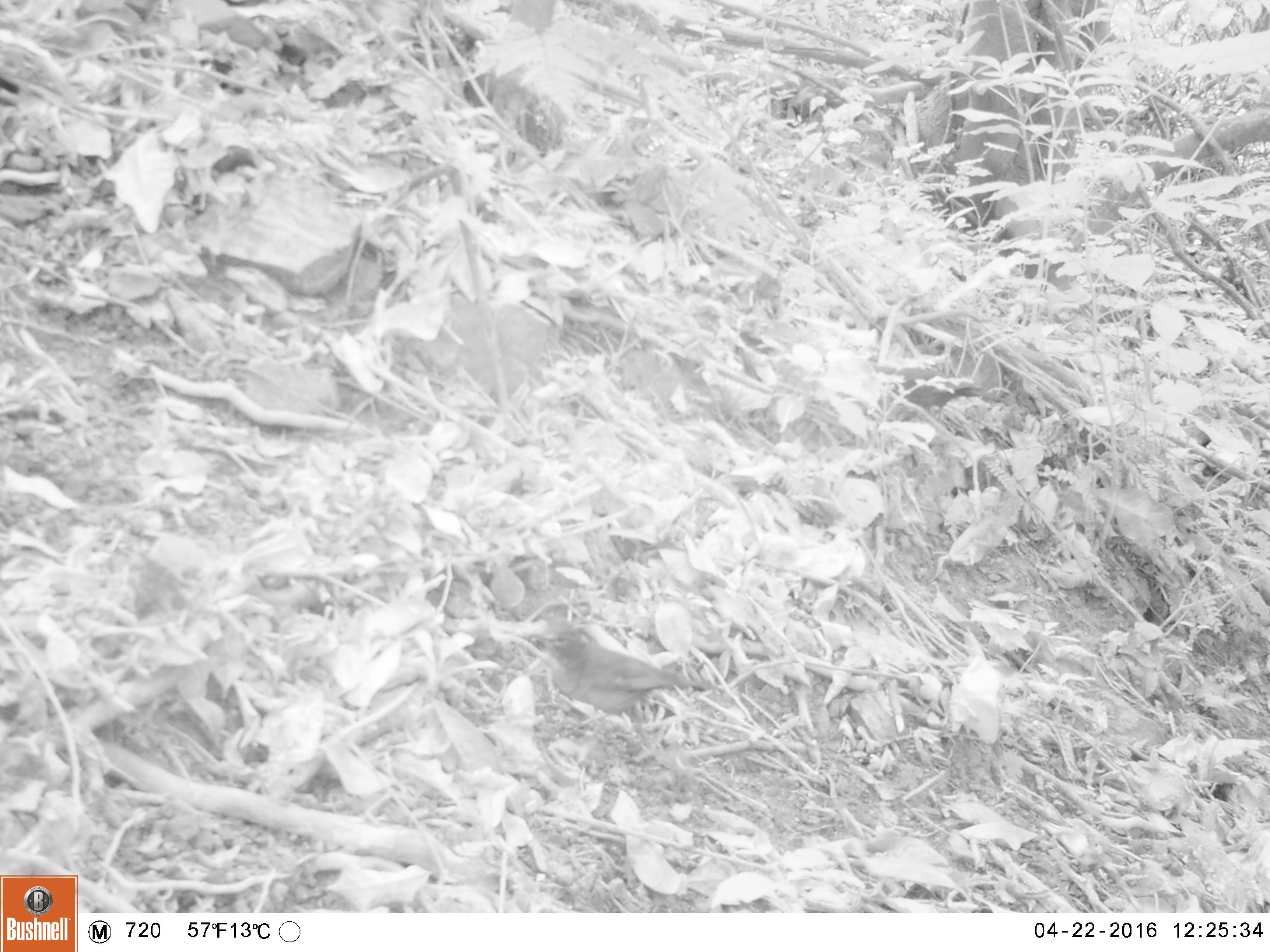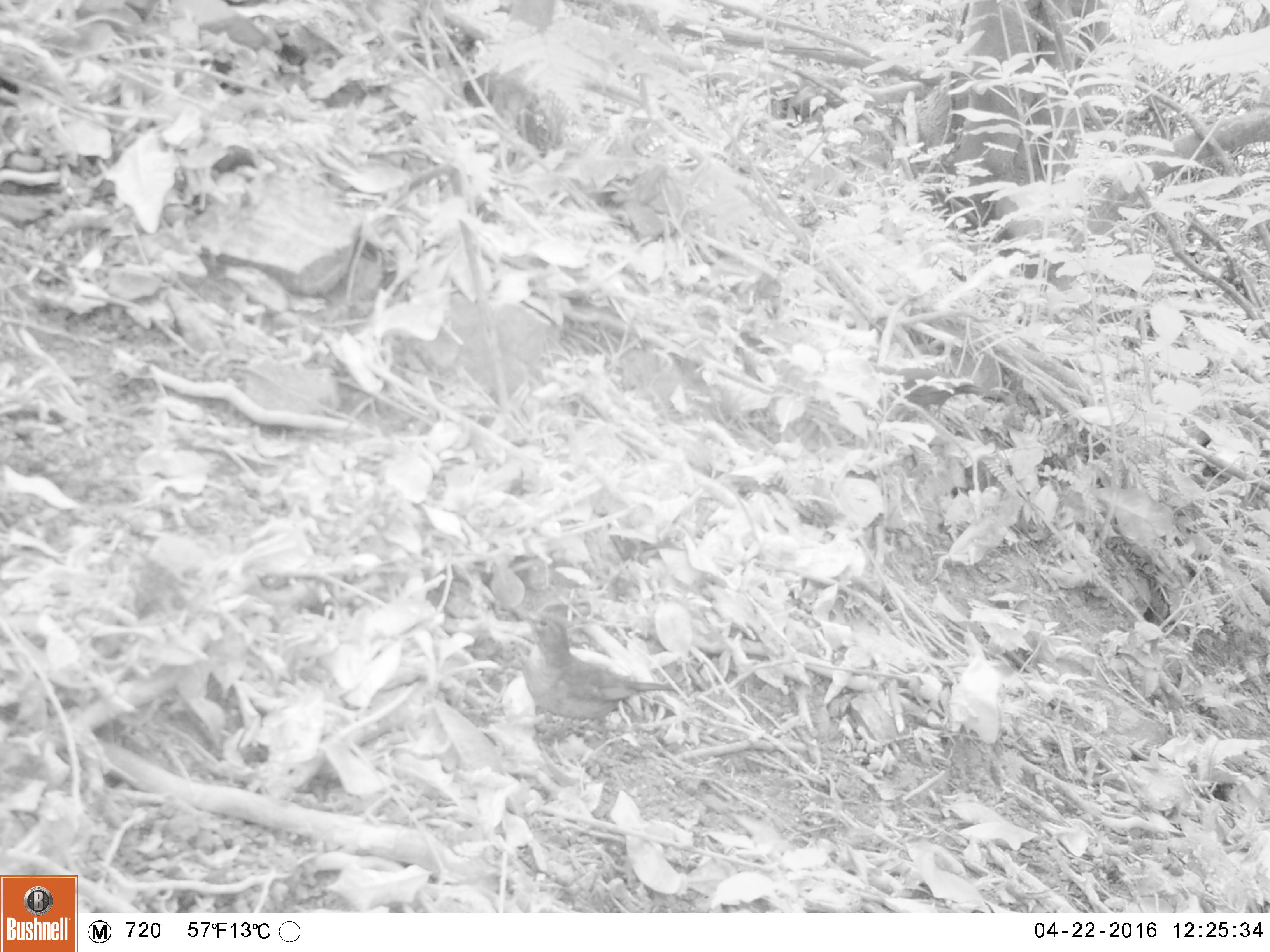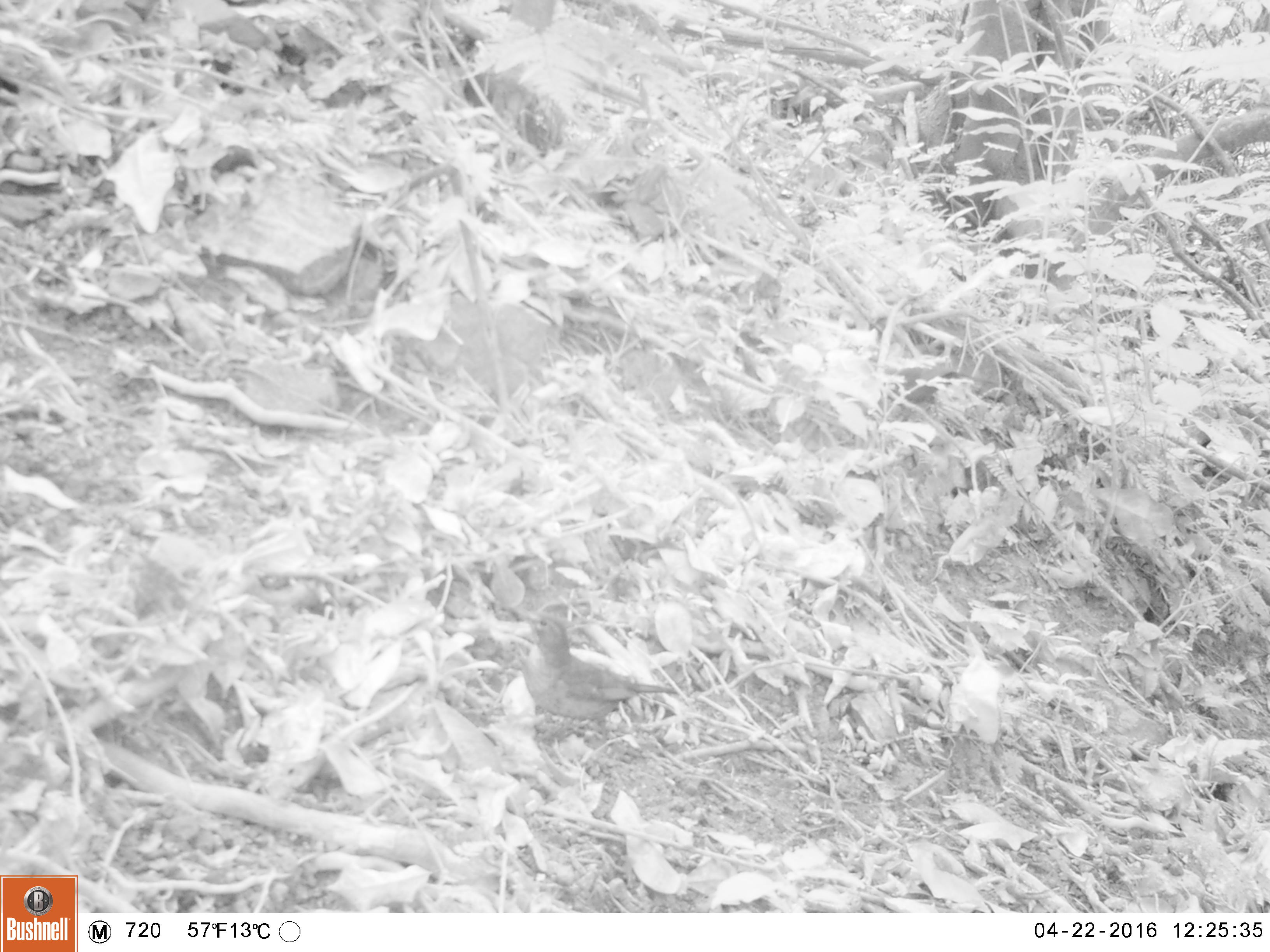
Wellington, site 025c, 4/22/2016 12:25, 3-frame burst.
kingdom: Animalia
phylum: Chordata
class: Aves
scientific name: Aves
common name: bird